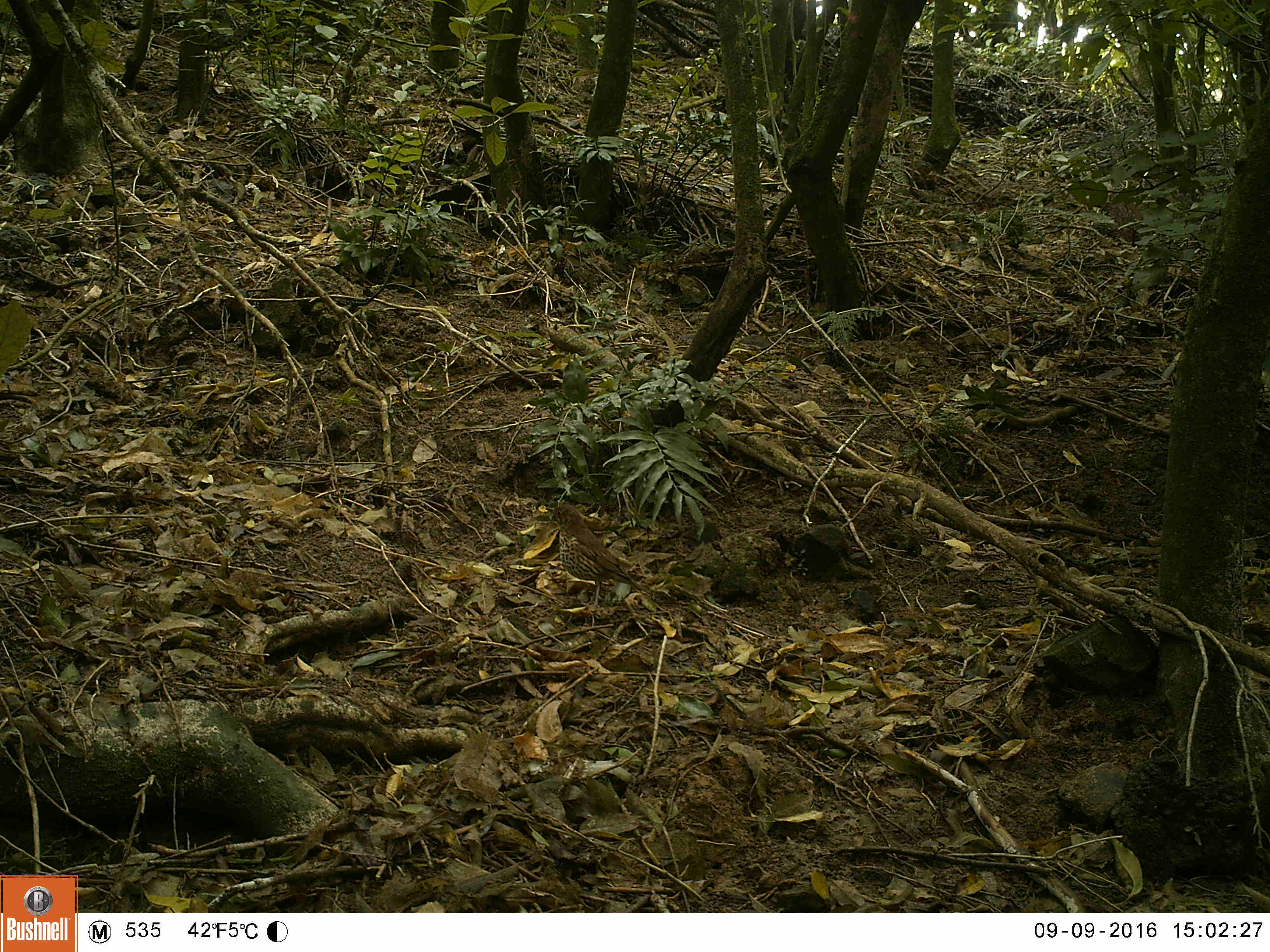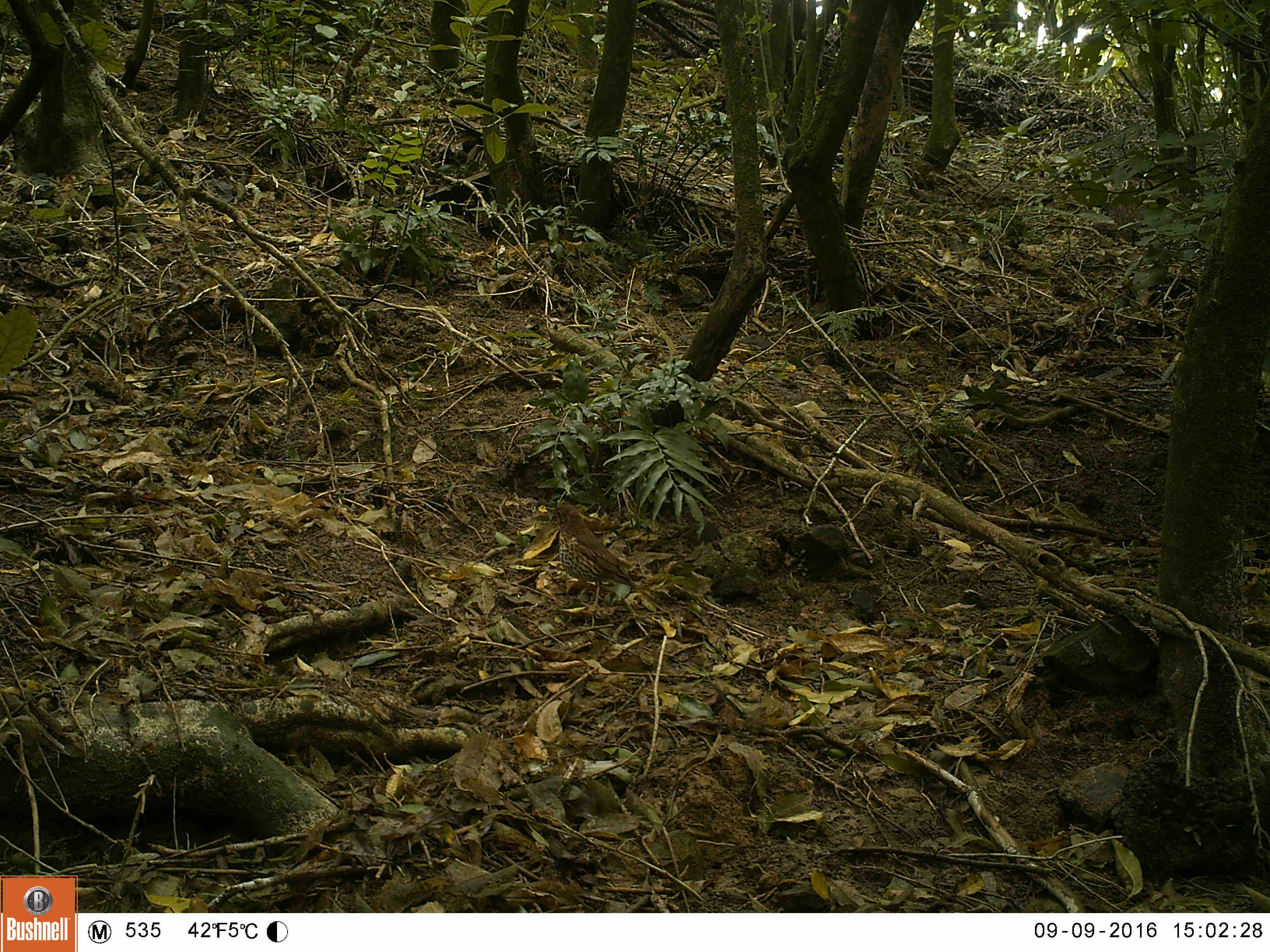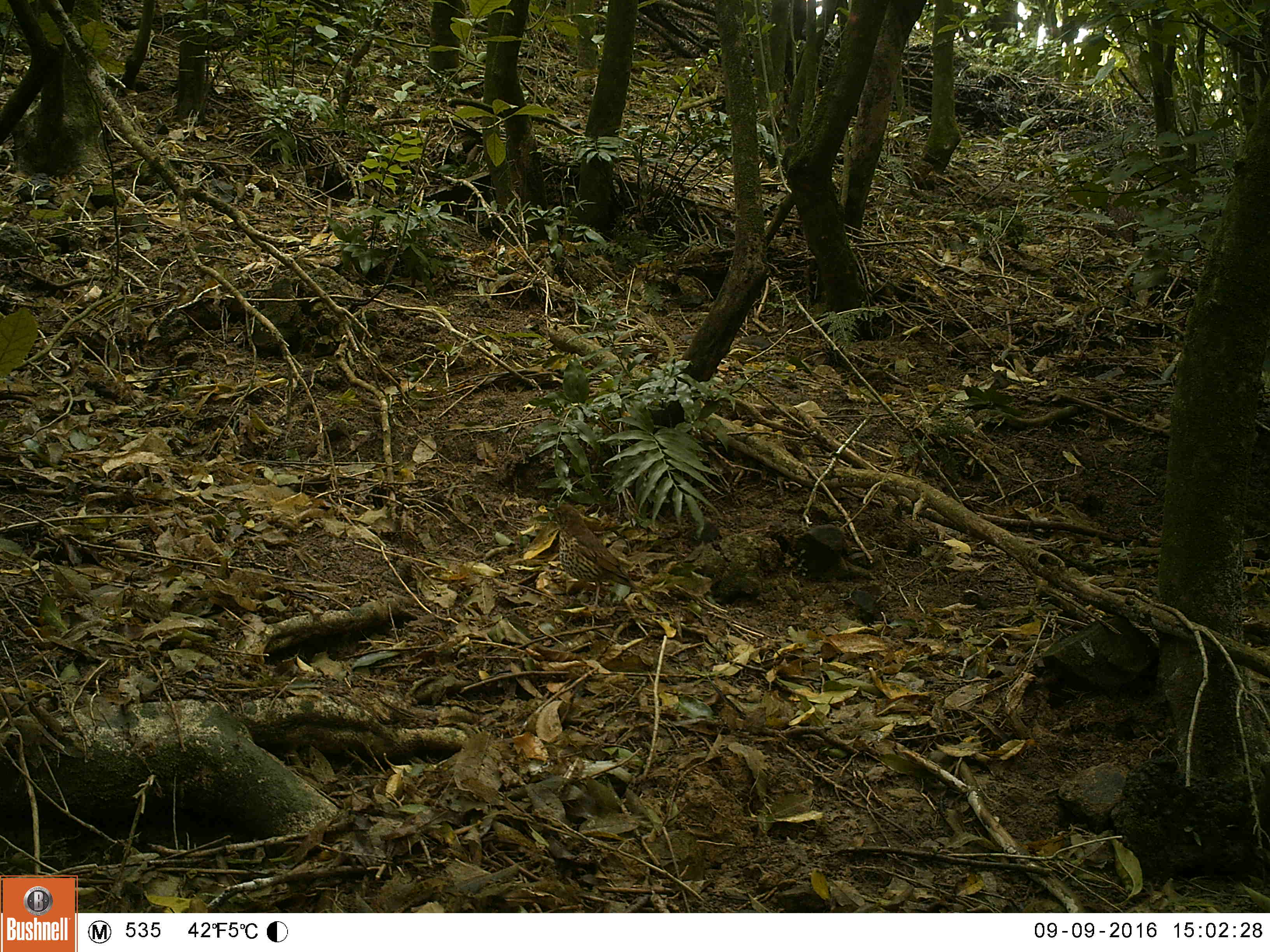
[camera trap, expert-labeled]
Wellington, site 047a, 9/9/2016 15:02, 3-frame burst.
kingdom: Animalia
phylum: Chordata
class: Aves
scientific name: Aves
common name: bird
Bird (Aves).